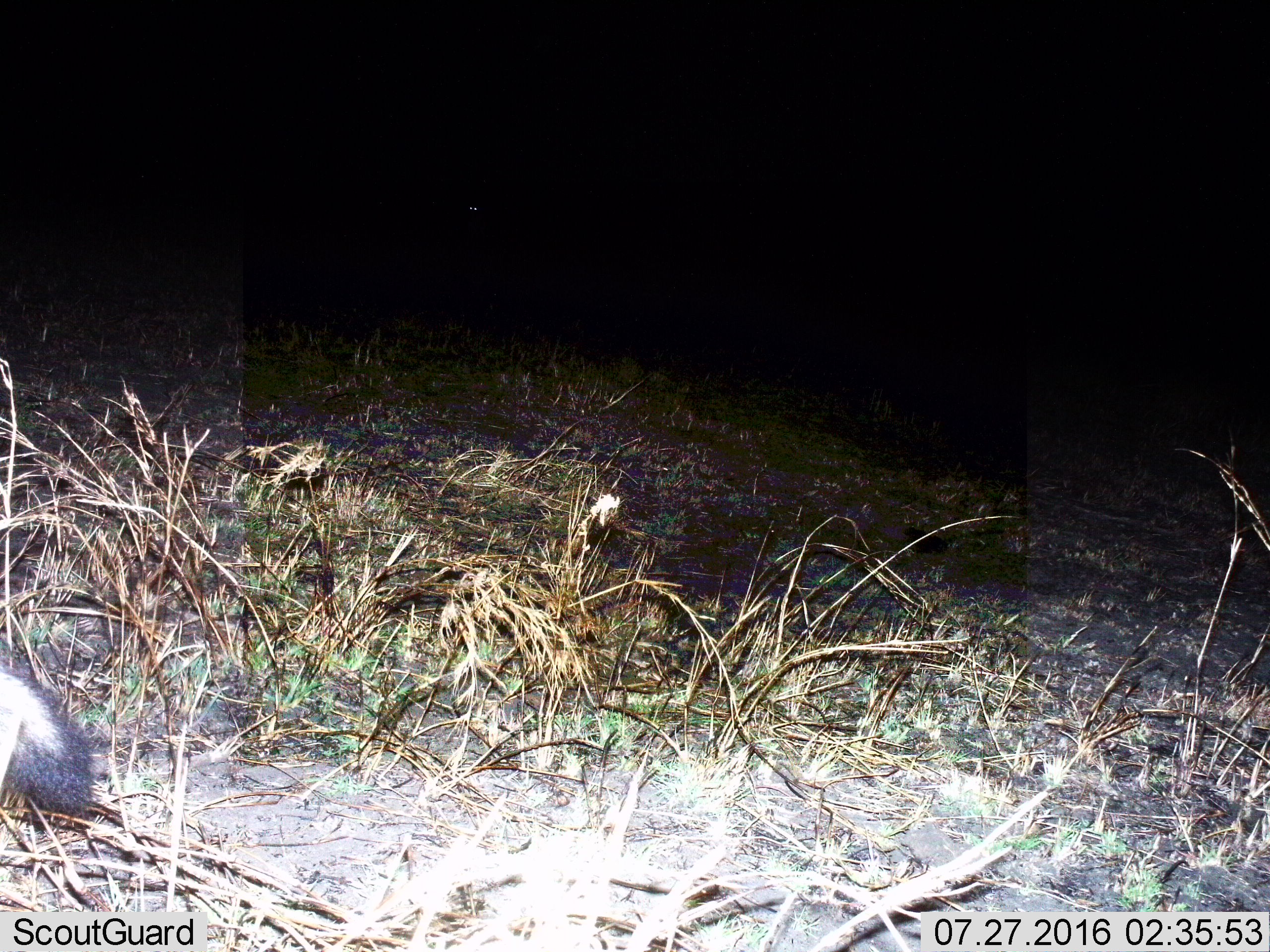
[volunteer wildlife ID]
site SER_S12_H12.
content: unidentified animal